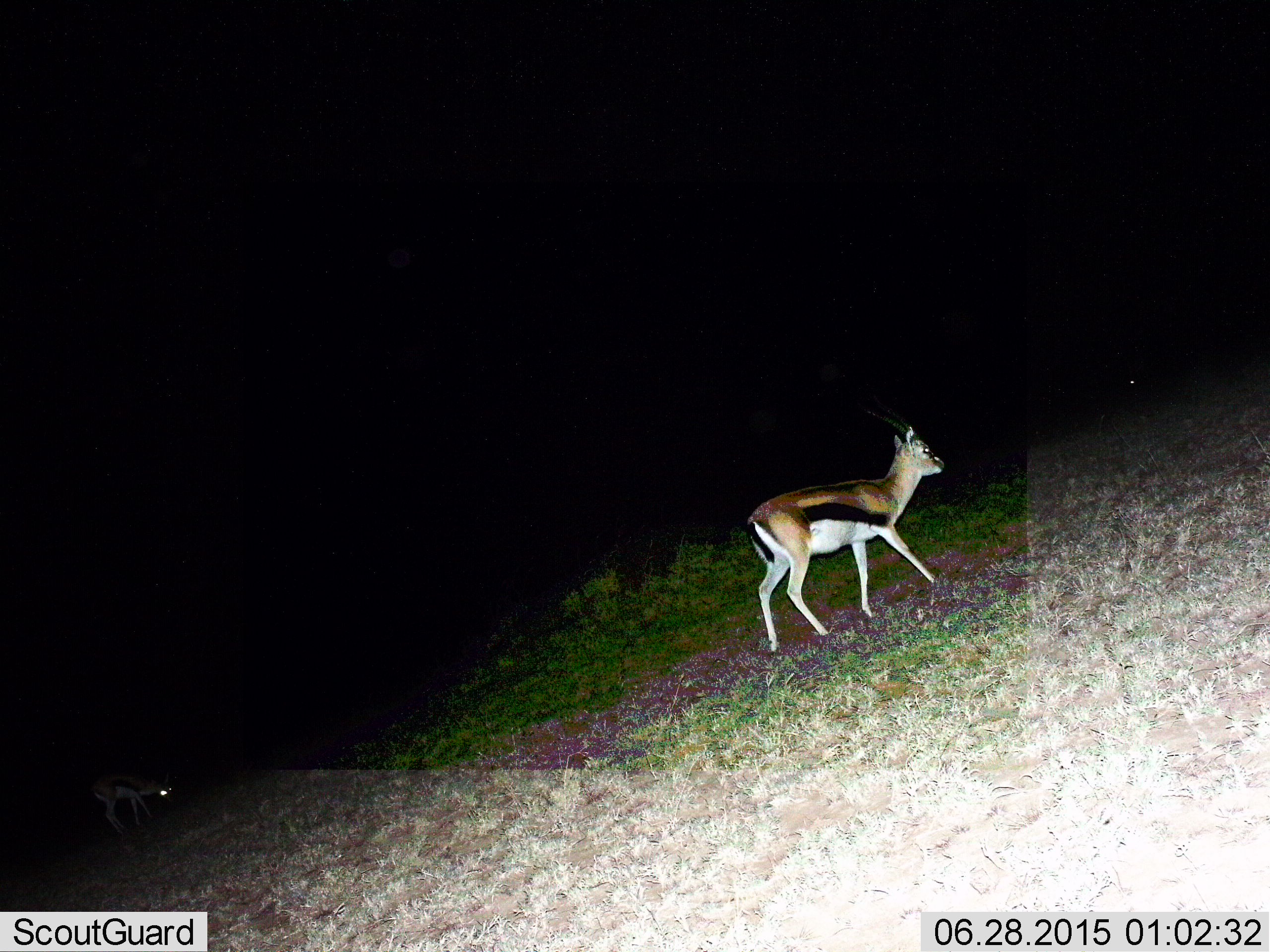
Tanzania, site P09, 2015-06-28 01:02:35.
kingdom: Animalia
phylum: Chordata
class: Mammalia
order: Artiodactyla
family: Bovidae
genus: Eudorcas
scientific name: Eudorcas thomsonii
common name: thomson's gazelle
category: gazellethomsons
Gazellethomsons (thomson's gazelle) (Eudorcas thomsonii), count 2. Behavior (volunteer vote fractions): standing 10%, resting 0%, moving 90%, interacting 0%. Young present (vote fraction): 0%. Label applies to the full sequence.